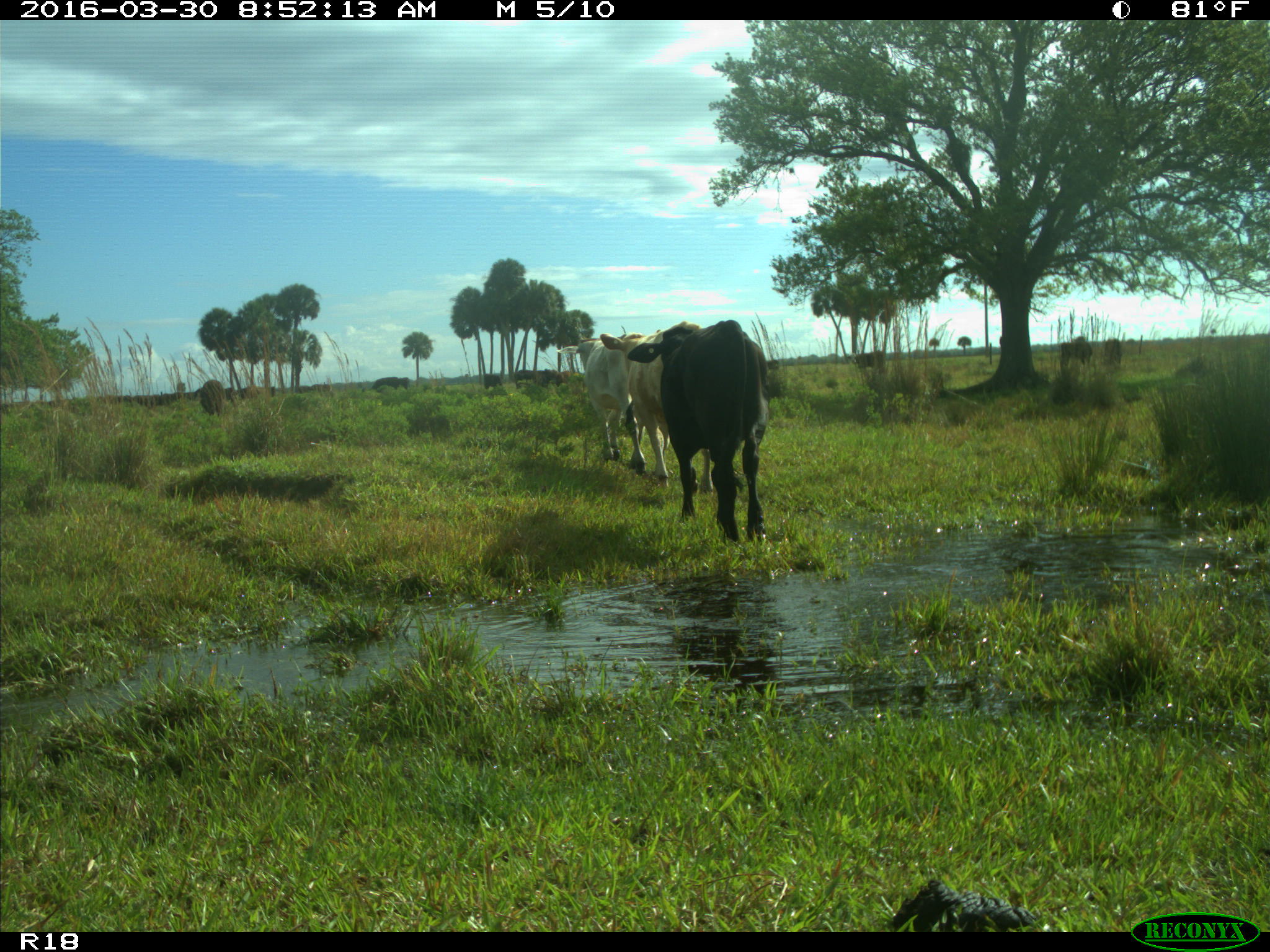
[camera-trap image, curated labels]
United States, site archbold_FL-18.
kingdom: Animalia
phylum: Chordata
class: Mammalia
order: Artiodactyla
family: Bovidae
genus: Bos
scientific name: Bos taurus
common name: domestic cow